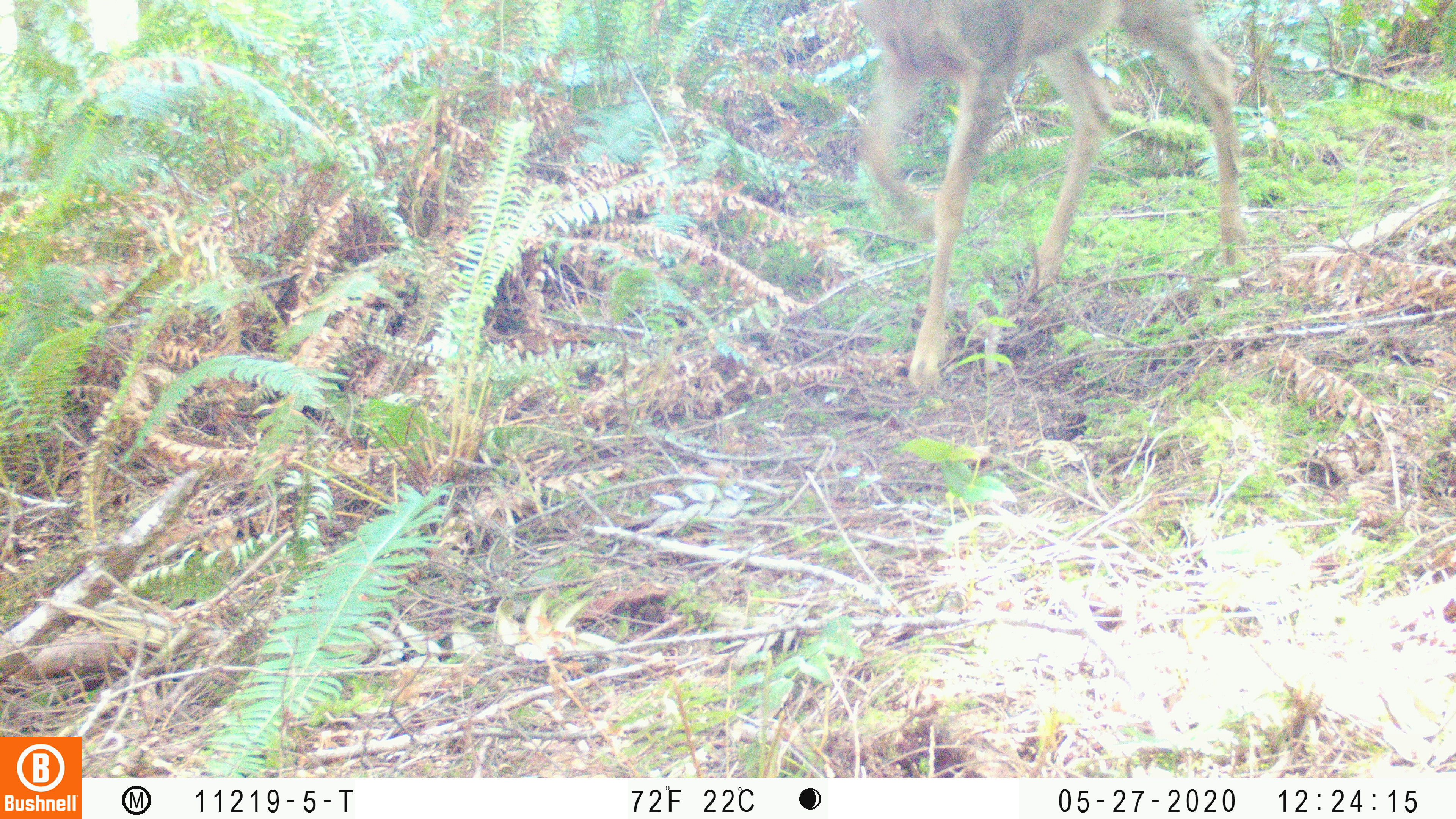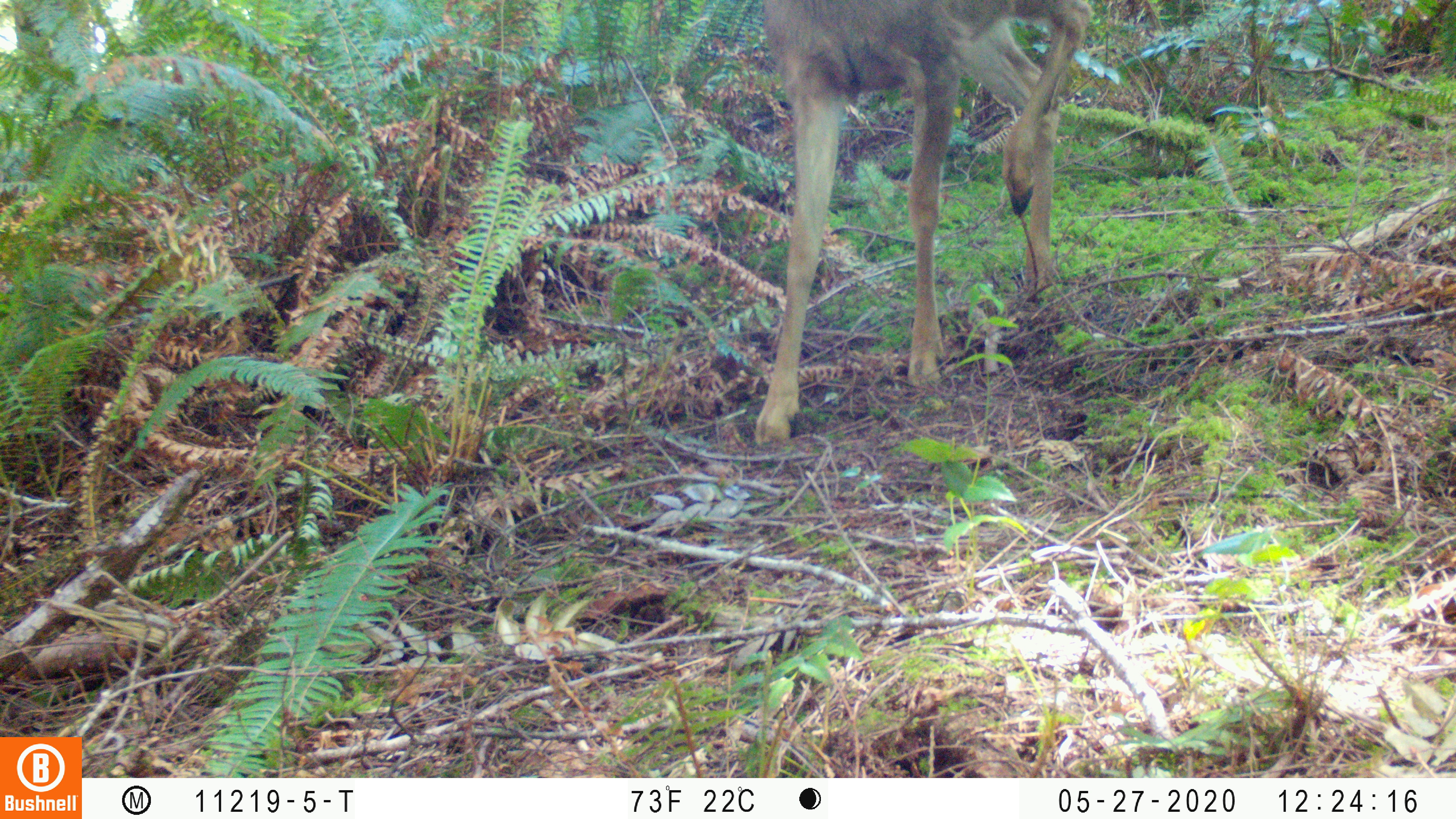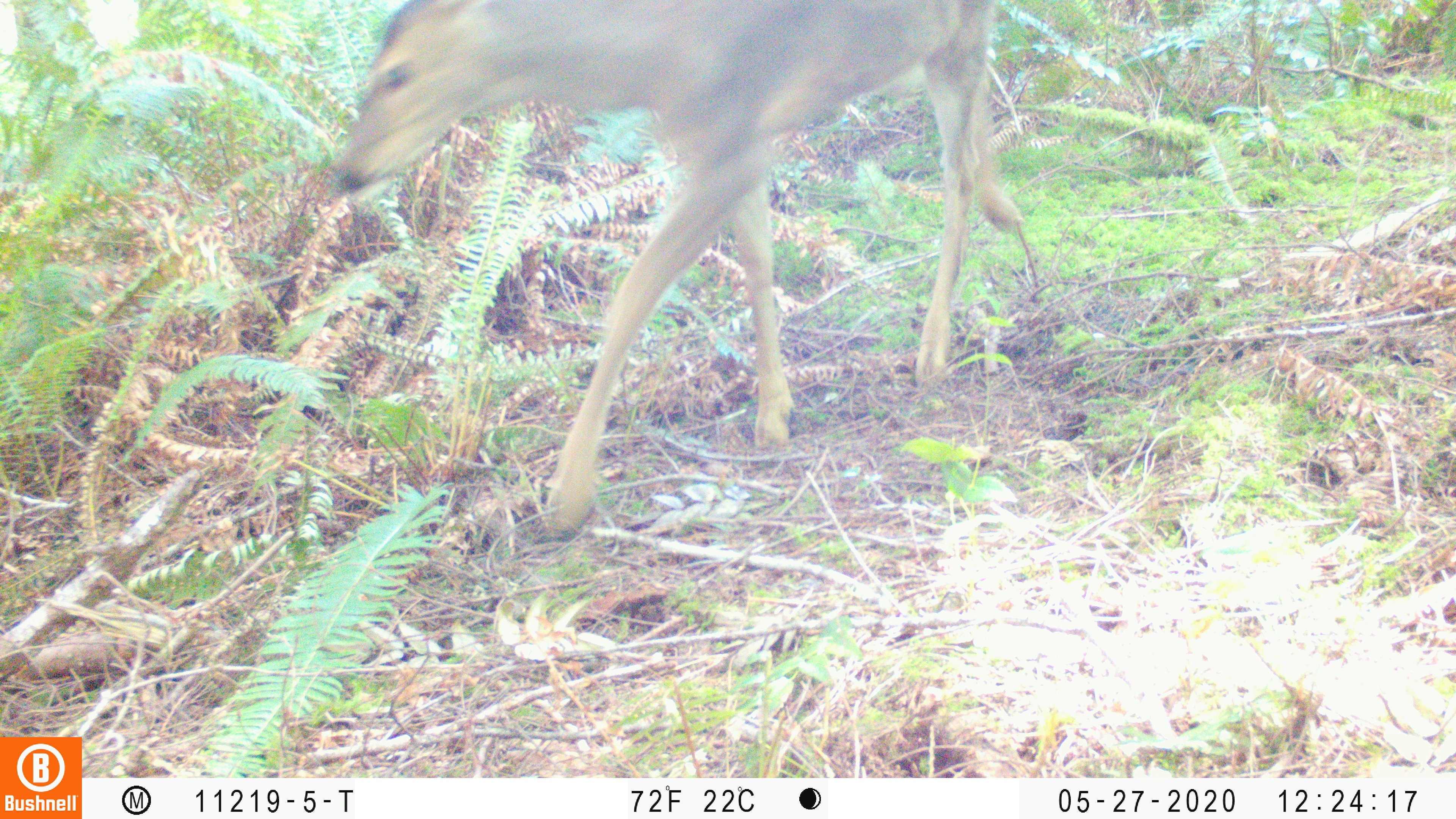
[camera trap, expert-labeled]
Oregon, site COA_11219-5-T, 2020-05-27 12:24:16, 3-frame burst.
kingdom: Animalia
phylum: Chordata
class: Mammalia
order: Artiodactyla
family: Cervidae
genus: Odocoileus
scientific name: Odocoileus hemionus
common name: black-tailed deer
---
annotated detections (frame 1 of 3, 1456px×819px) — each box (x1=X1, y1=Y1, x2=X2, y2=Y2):
black-tailed deer: (x1=848, y1=0, x2=1248, y2=395)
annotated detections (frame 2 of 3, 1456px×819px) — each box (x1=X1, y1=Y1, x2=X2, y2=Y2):
black-tailed deer: (x1=755, y1=6, x2=1102, y2=452)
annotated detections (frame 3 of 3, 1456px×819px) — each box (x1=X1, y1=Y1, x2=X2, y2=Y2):
black-tailed deer: (x1=336, y1=2, x2=1041, y2=533)